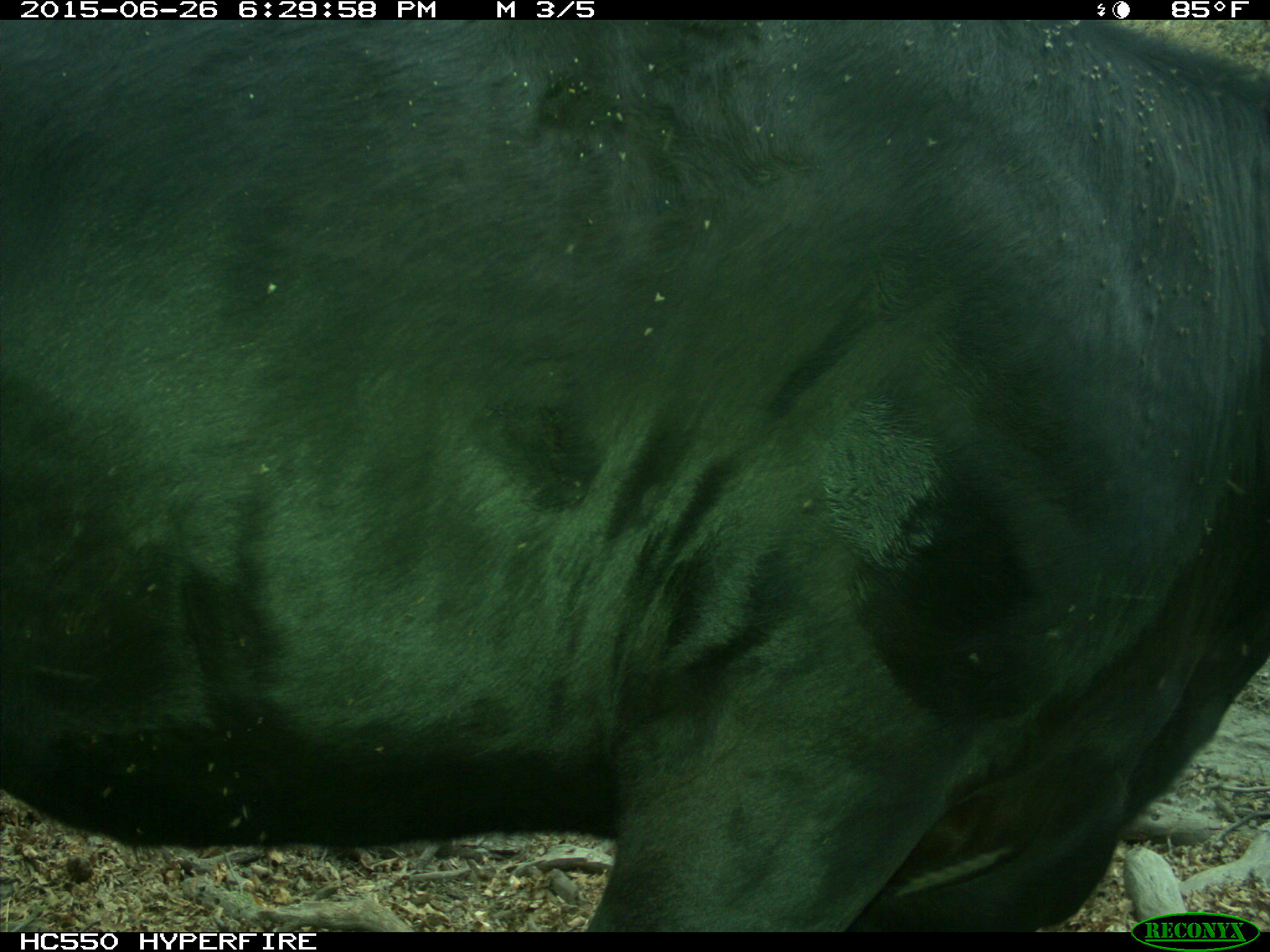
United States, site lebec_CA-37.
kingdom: Animalia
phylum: Chordata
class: Mammalia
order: Artiodactyla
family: Bovidae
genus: Bos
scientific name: Bos taurus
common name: domestic cow